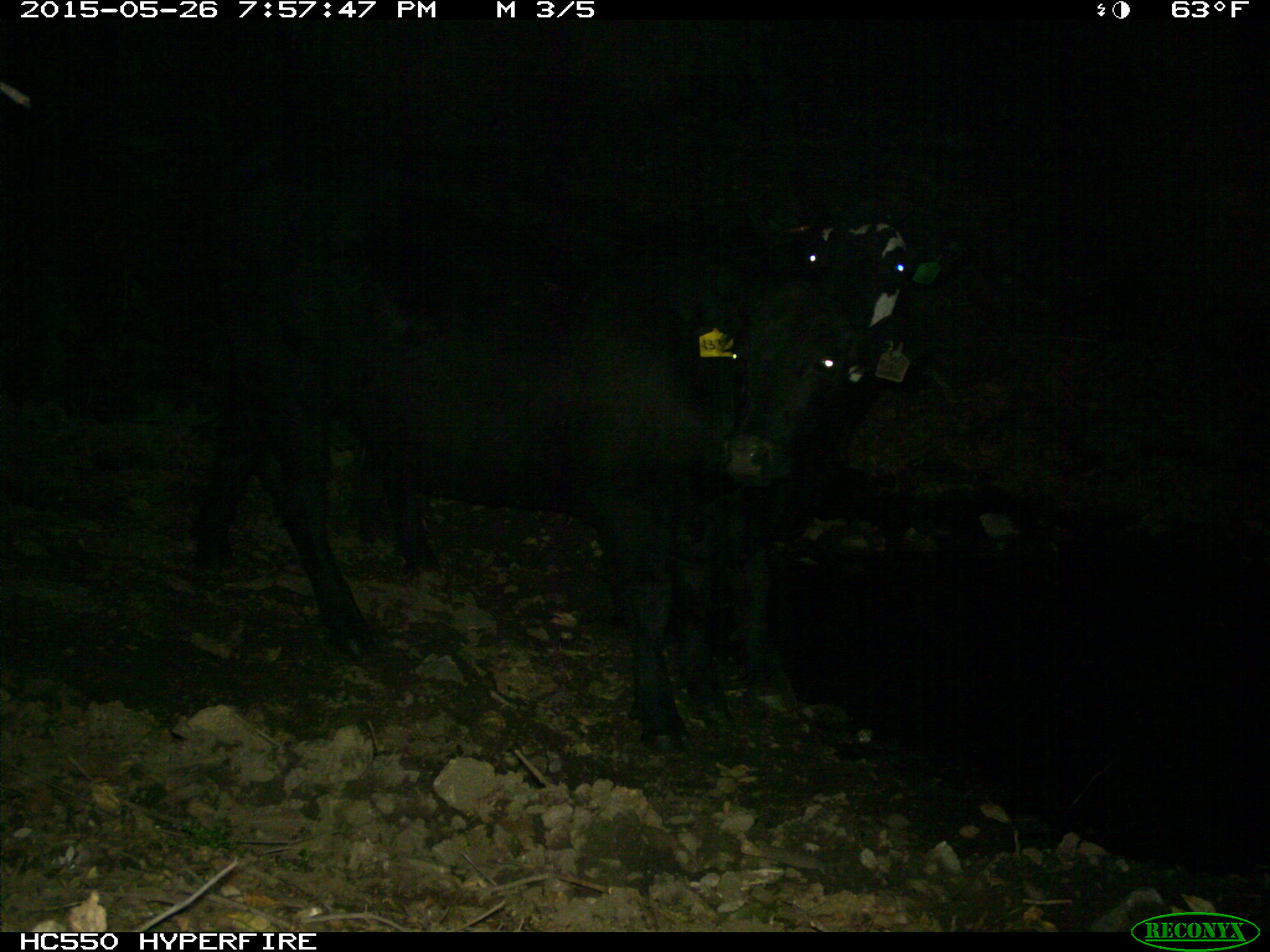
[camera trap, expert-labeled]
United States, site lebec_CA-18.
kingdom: Animalia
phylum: Chordata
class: Mammalia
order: Artiodactyla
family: Bovidae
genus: Bos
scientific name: Bos taurus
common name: domestic cow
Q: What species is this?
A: Bos taurus (domestic cow).